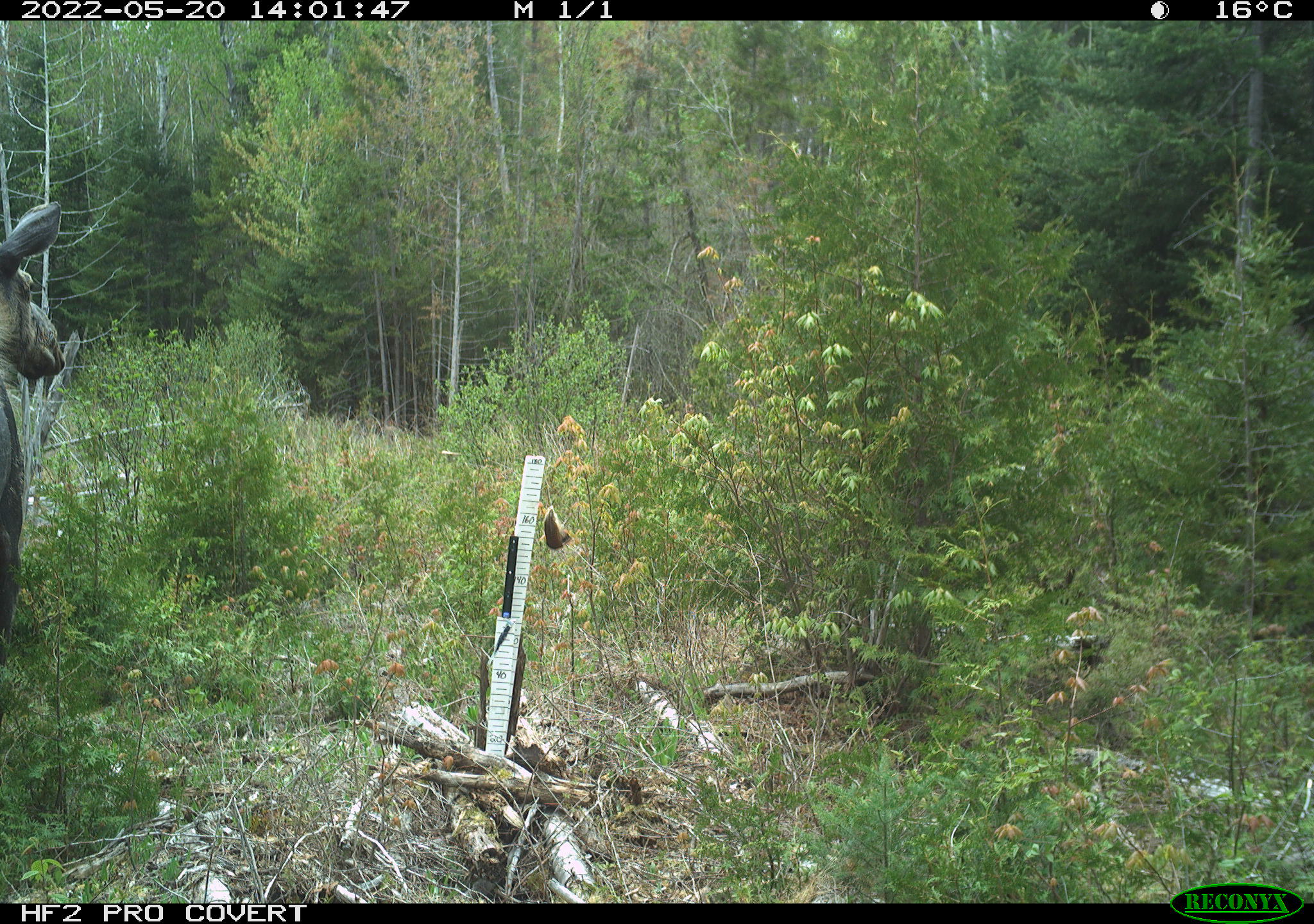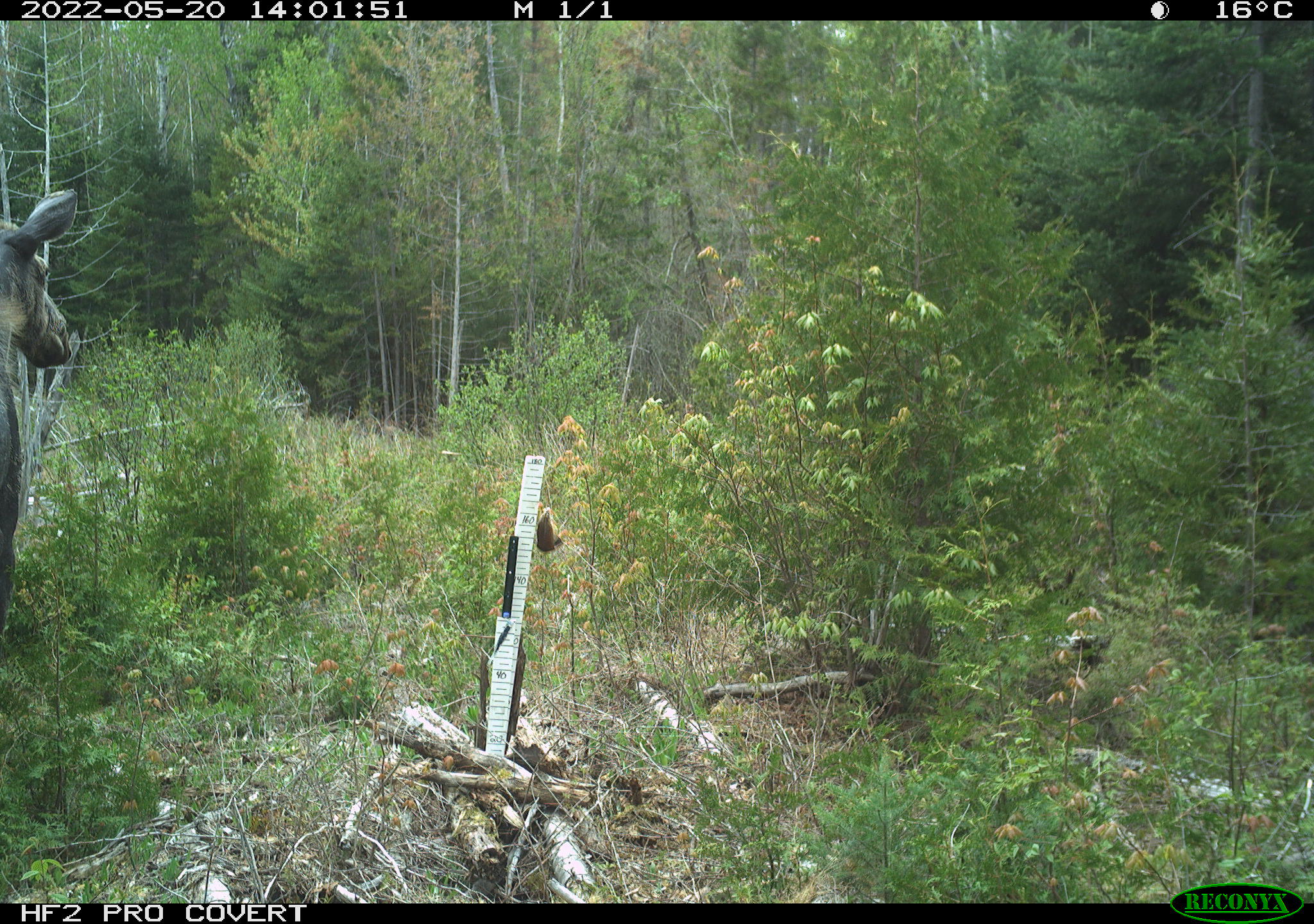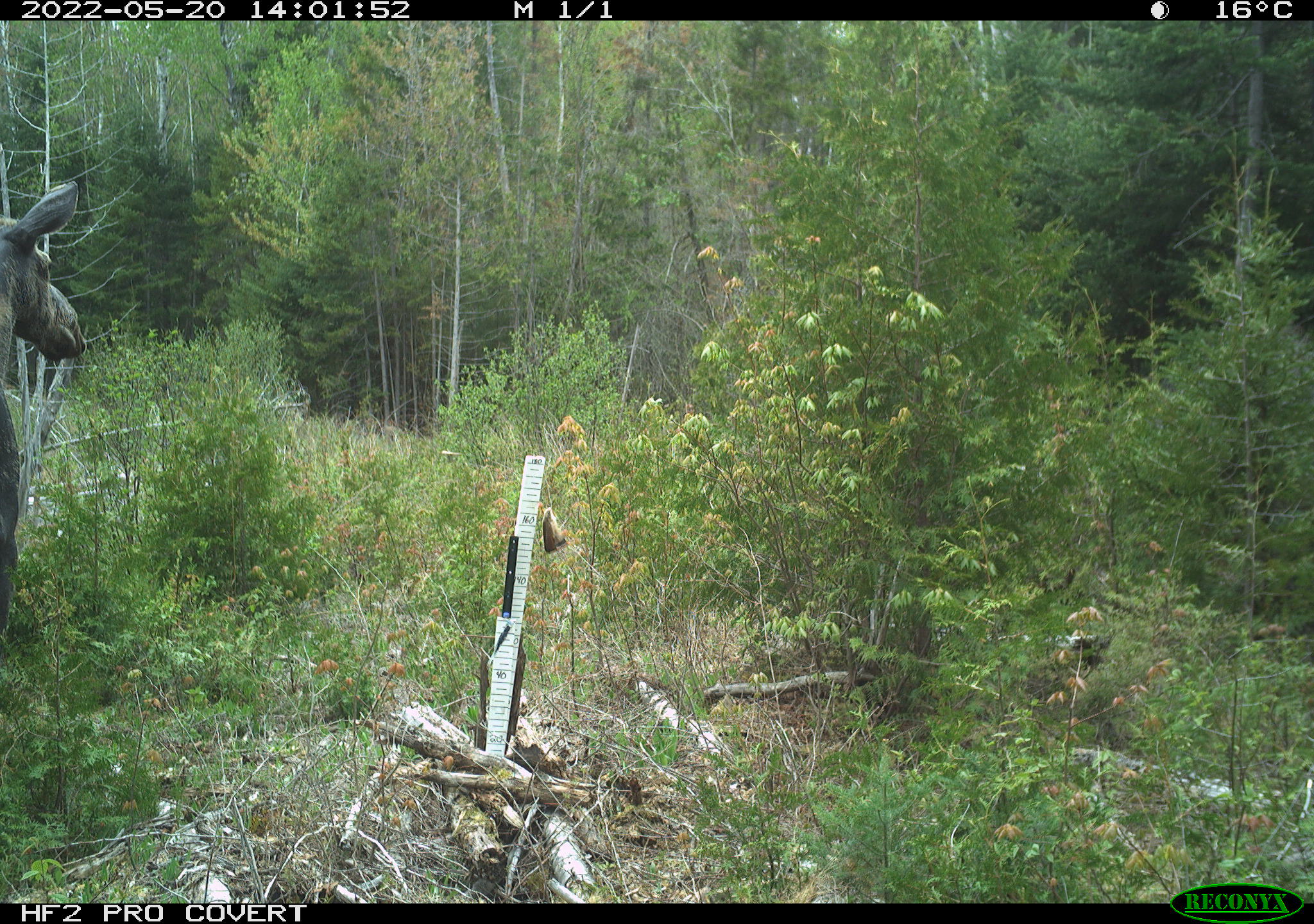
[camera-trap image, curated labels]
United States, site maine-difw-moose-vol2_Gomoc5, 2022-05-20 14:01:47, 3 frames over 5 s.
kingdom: Animalia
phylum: Chordata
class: Mammalia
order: Artiodactyla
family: Cervidae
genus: Alces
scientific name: Alces alces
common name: moose